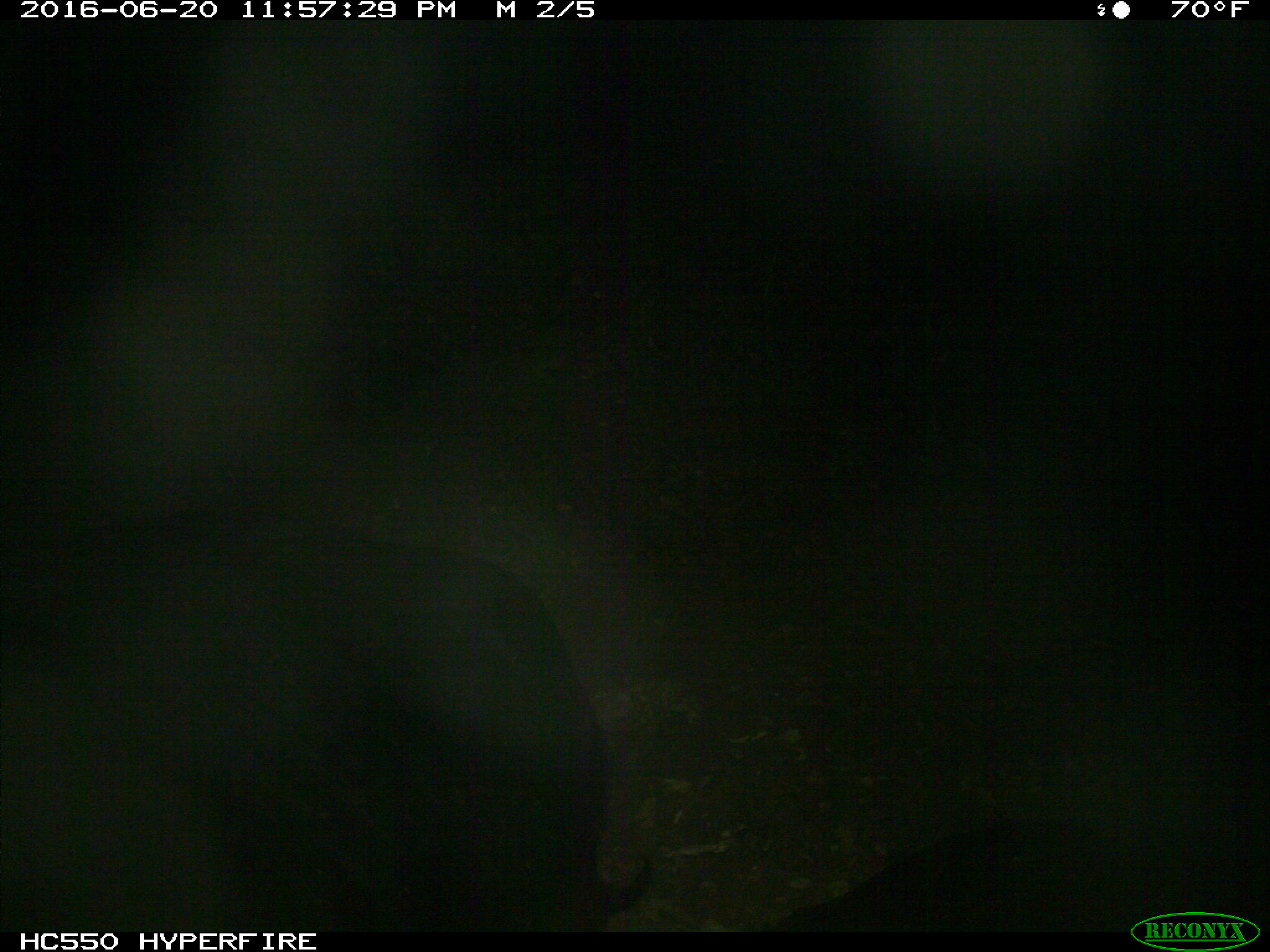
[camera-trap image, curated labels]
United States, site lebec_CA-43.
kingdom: Animalia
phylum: Chordata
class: Mammalia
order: Artiodactyla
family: Bovidae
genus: Bos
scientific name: Bos taurus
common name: domestic cow